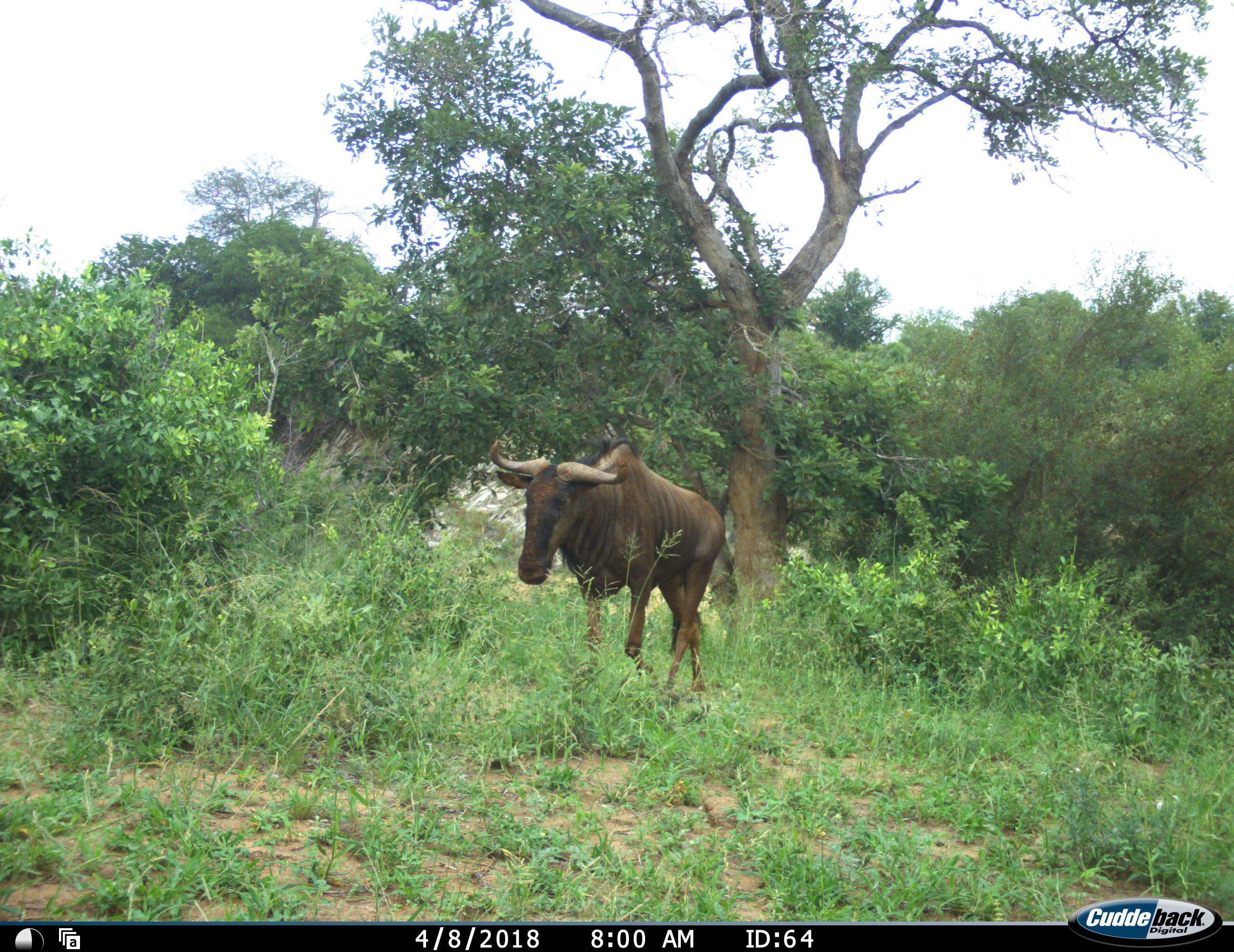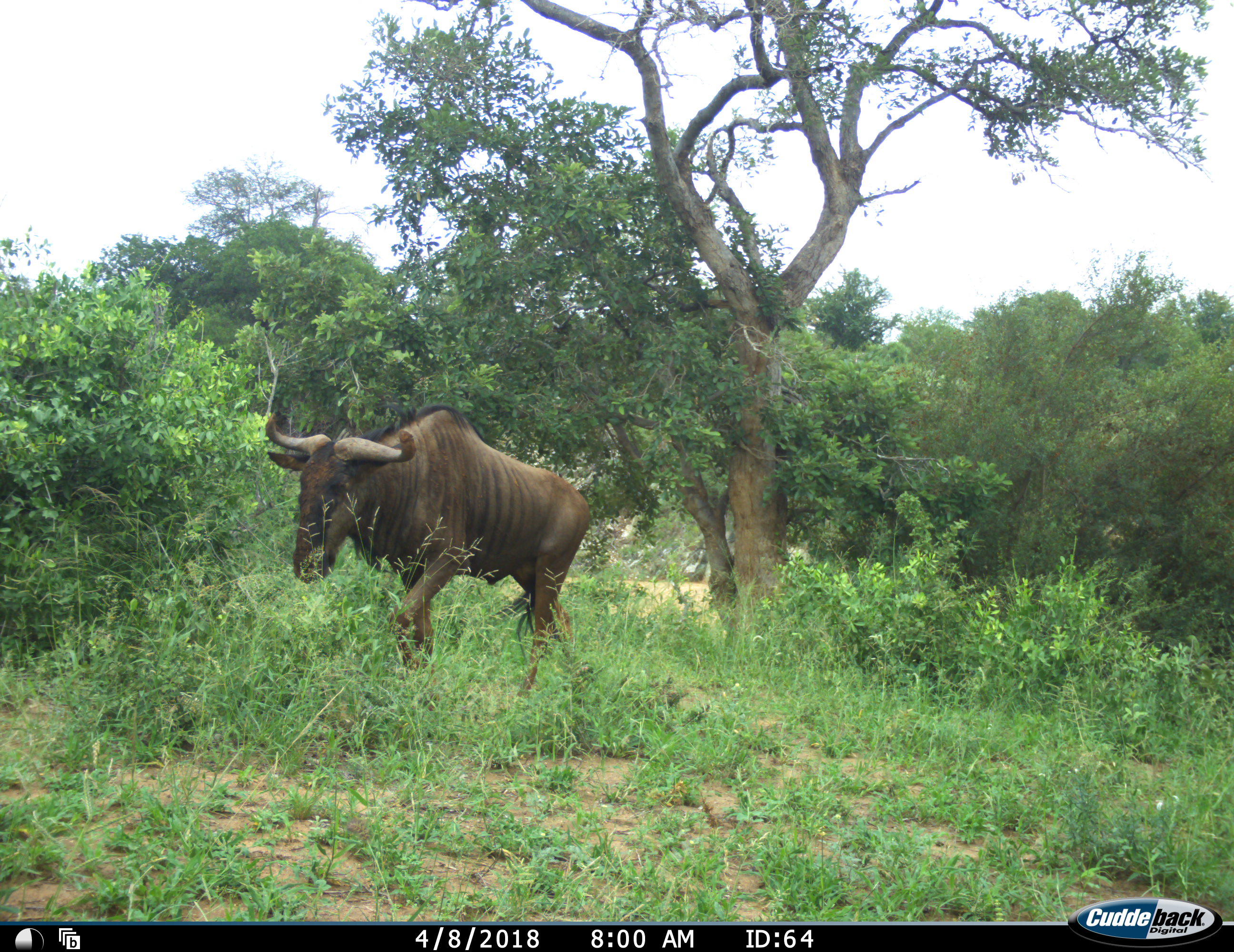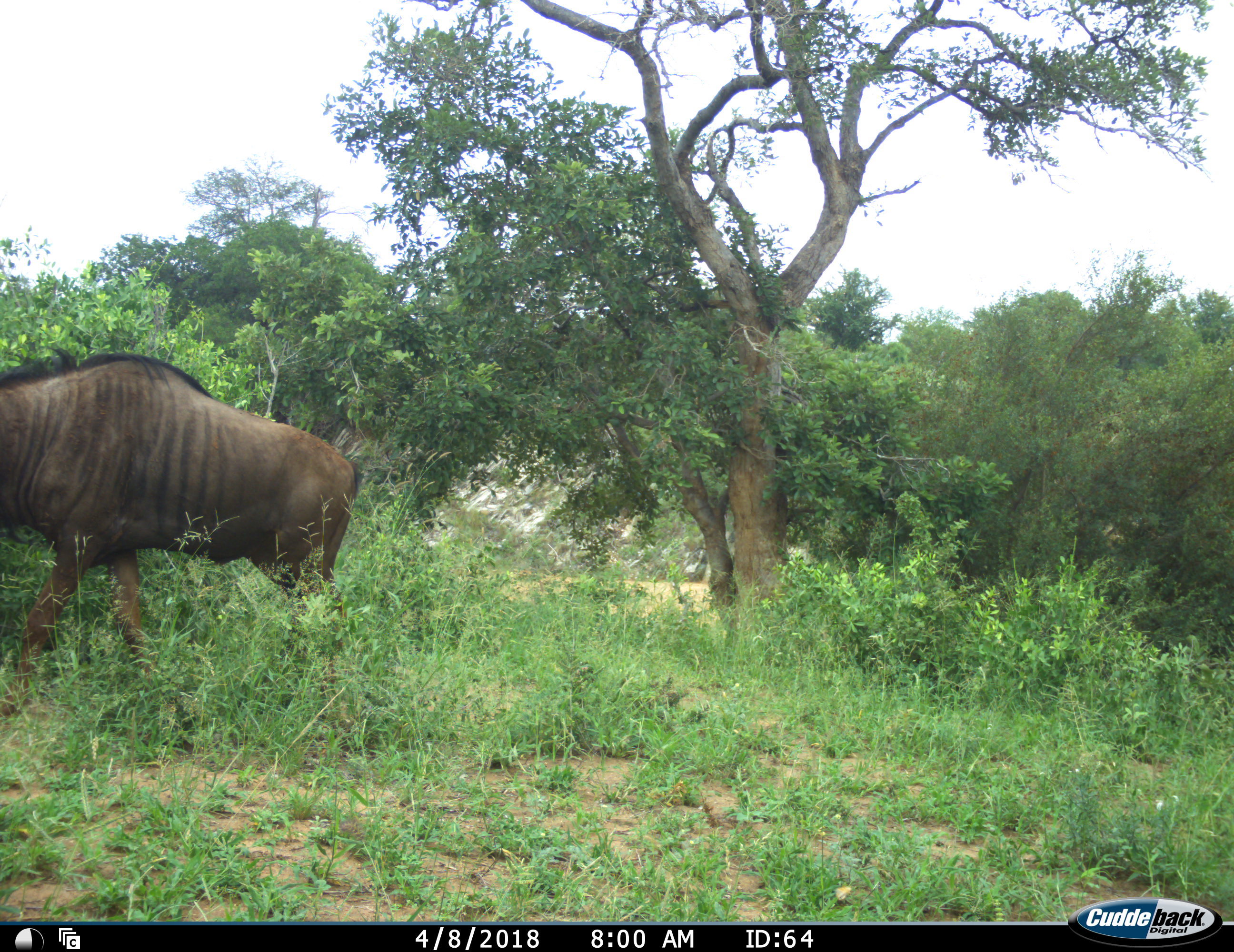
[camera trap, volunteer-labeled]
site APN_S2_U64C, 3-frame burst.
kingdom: Animalia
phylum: Chordata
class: Mammalia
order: Artiodactyla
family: Bovidae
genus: Connochaetes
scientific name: Connochaetes taurinus taurinus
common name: blue wildebeest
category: wildebeestblue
Wildebeestblue (blue wildebeest) (Connochaetes taurinus taurinus), count 1. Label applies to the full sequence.